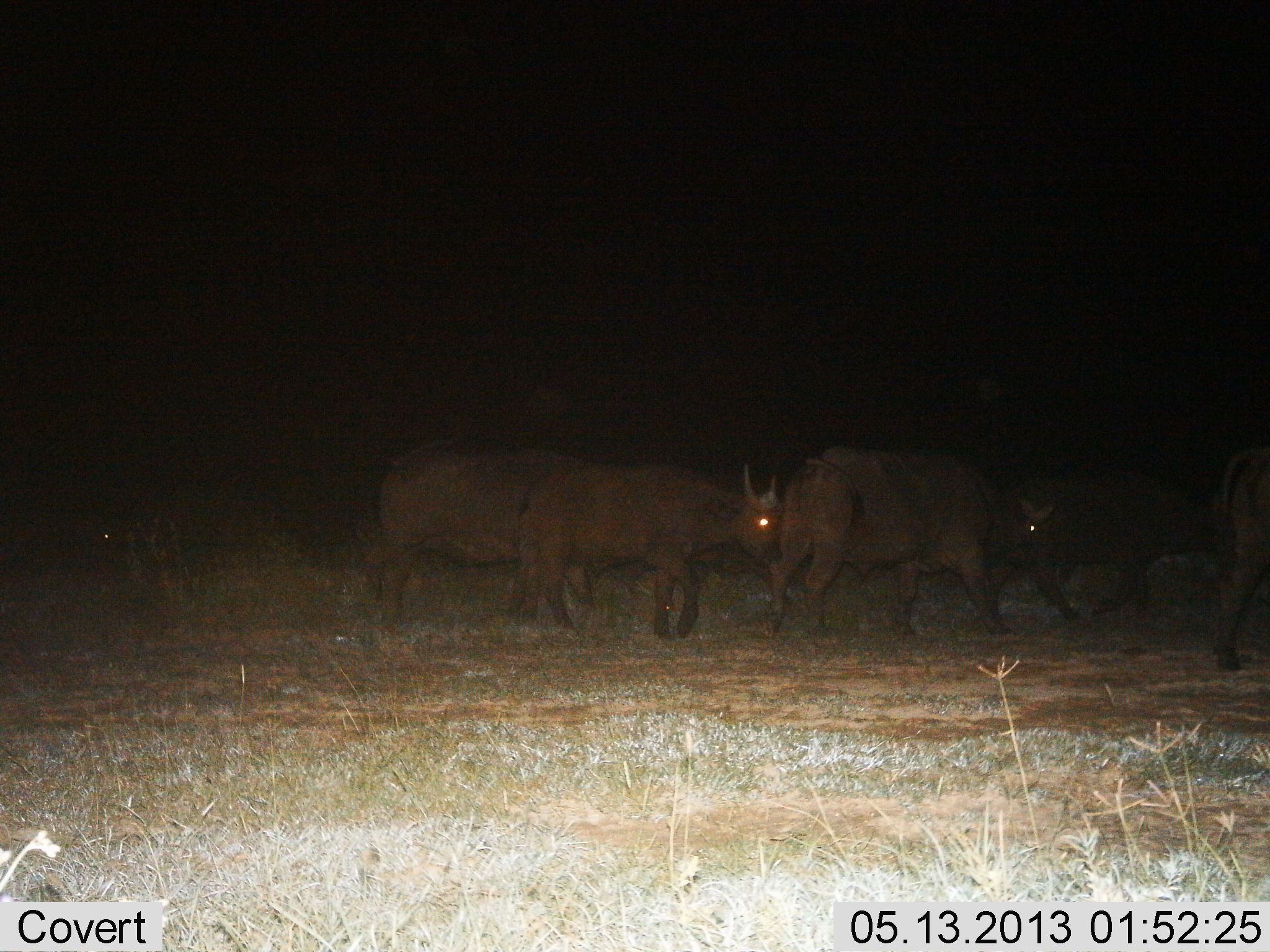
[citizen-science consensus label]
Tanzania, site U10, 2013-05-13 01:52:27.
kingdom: Animalia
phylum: Chordata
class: Mammalia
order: Artiodactyla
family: Bovidae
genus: Syncerus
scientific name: Syncerus caffer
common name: cape buffalo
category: buffalo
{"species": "buffalo (cape buffalo) (Syncerus caffer)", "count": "5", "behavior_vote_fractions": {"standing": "20%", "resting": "0%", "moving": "93%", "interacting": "7%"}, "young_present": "7%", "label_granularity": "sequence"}